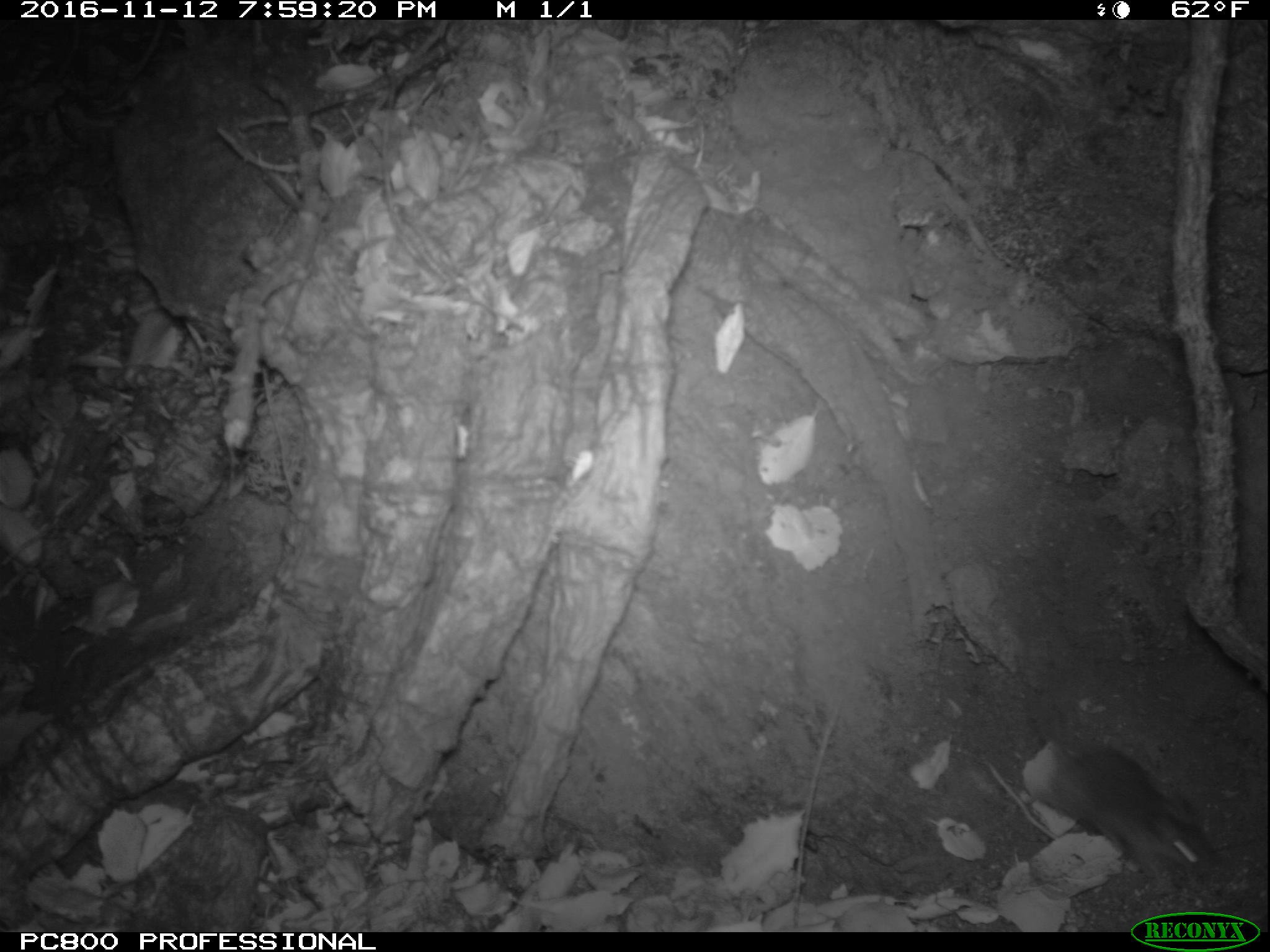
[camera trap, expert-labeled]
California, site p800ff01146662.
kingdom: Animalia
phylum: Chordata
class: Mammalia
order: Rodentia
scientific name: Rodentia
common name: rodent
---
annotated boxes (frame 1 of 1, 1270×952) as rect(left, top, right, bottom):
rodent: rect(1024, 738, 1224, 878)